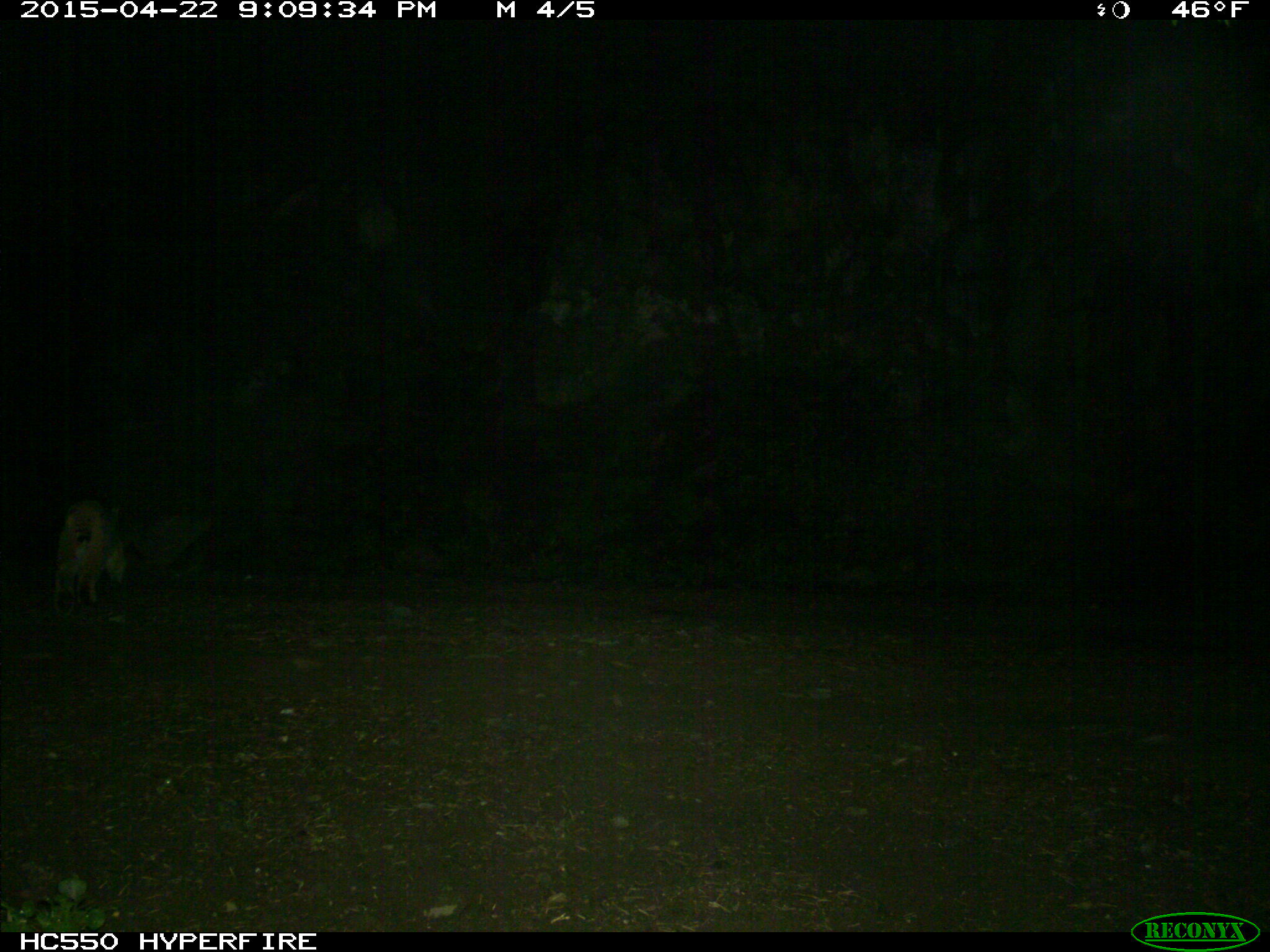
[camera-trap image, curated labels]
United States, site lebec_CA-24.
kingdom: Animalia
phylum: Chordata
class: Mammalia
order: Carnivora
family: Felidae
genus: Lynx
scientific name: Lynx rufus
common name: bobcat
Lynx rufus (bobcat).